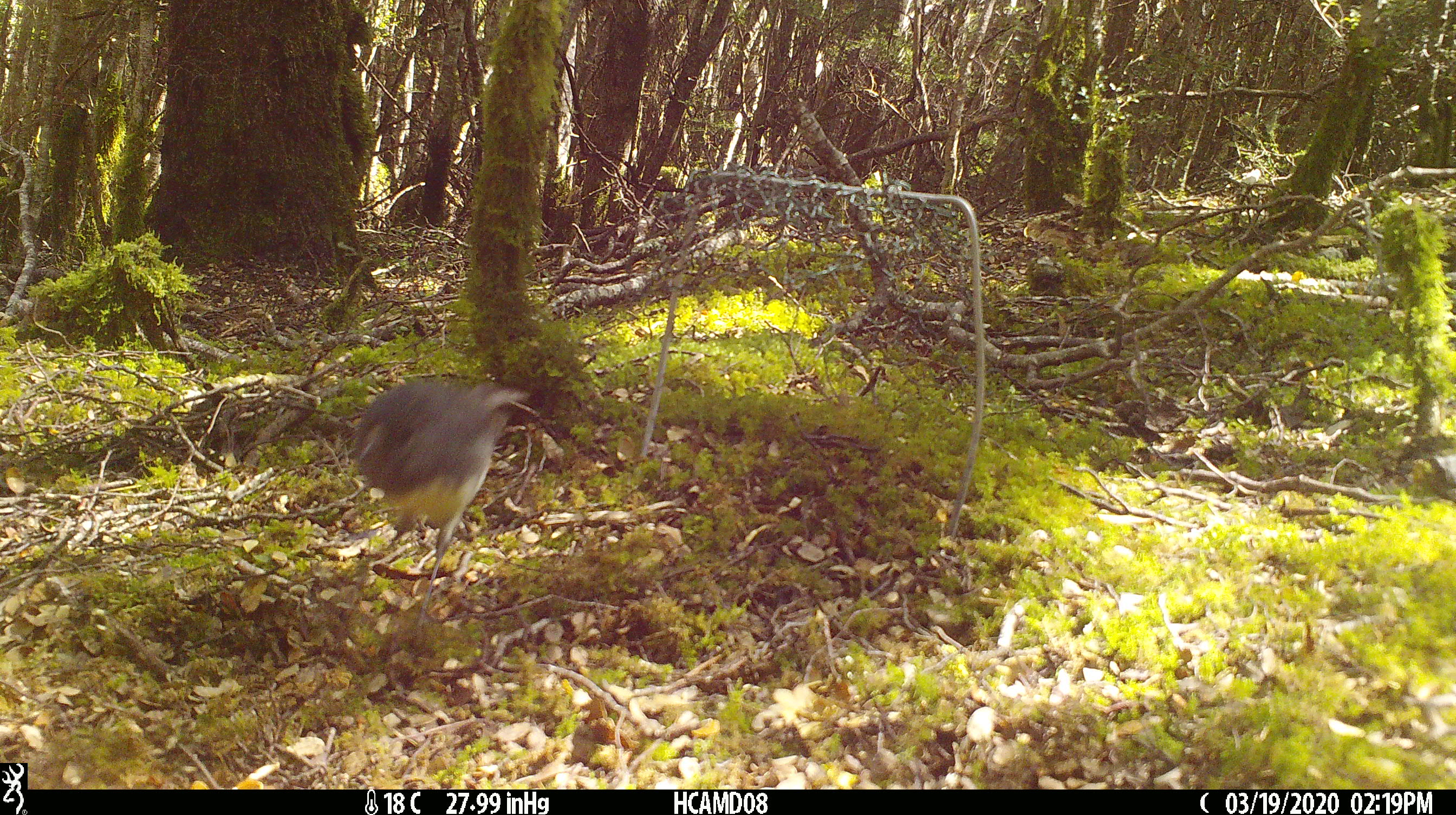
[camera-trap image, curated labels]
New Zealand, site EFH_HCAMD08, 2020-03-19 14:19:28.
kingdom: Animalia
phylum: Chordata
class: Aves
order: Passeriformes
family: Petroicidae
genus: Petroica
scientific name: Petroica australis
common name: new zealand robin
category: robin